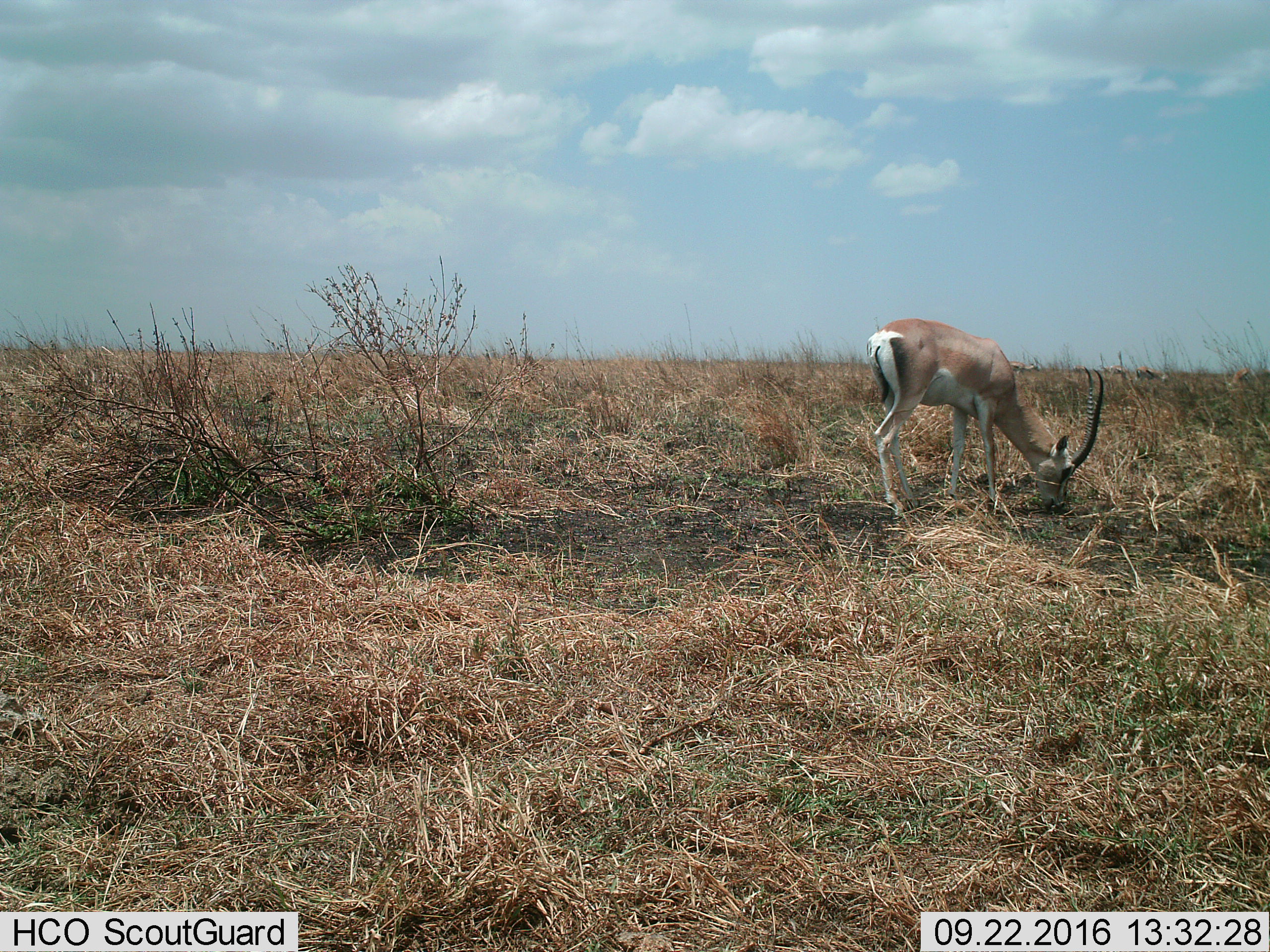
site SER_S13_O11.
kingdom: Animalia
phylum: Chordata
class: Mammalia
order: Artiodactyla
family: Bovidae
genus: Nanger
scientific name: Nanger granti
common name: grant's gazelle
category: gazellegrants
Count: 1.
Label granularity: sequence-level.